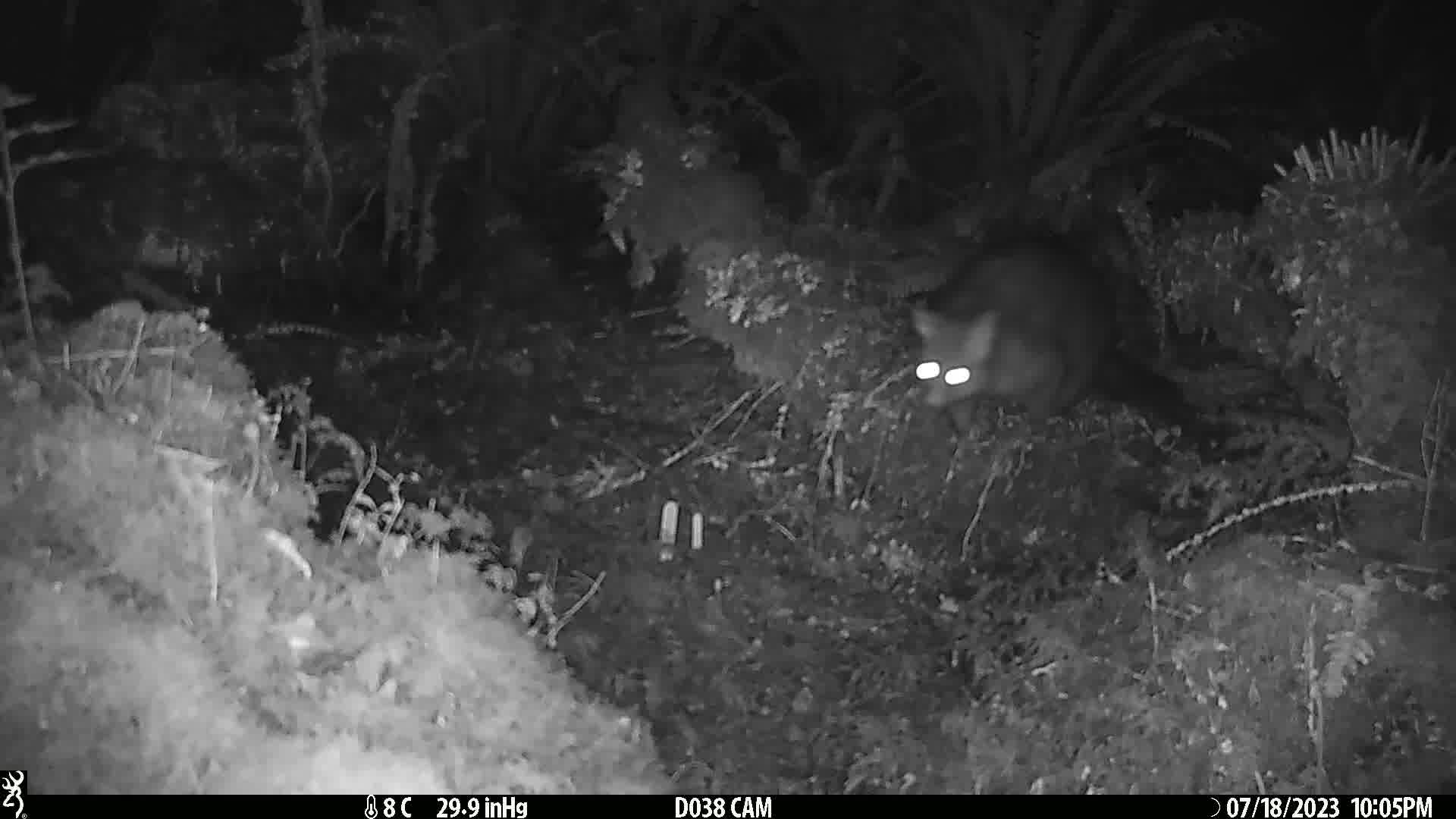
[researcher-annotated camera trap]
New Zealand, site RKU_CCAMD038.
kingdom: Animalia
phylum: Chordata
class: Mammalia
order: Diprotodontia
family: Phalangeridae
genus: Trichosurus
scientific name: Trichosurus vulpecula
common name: common brushtail possum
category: possum